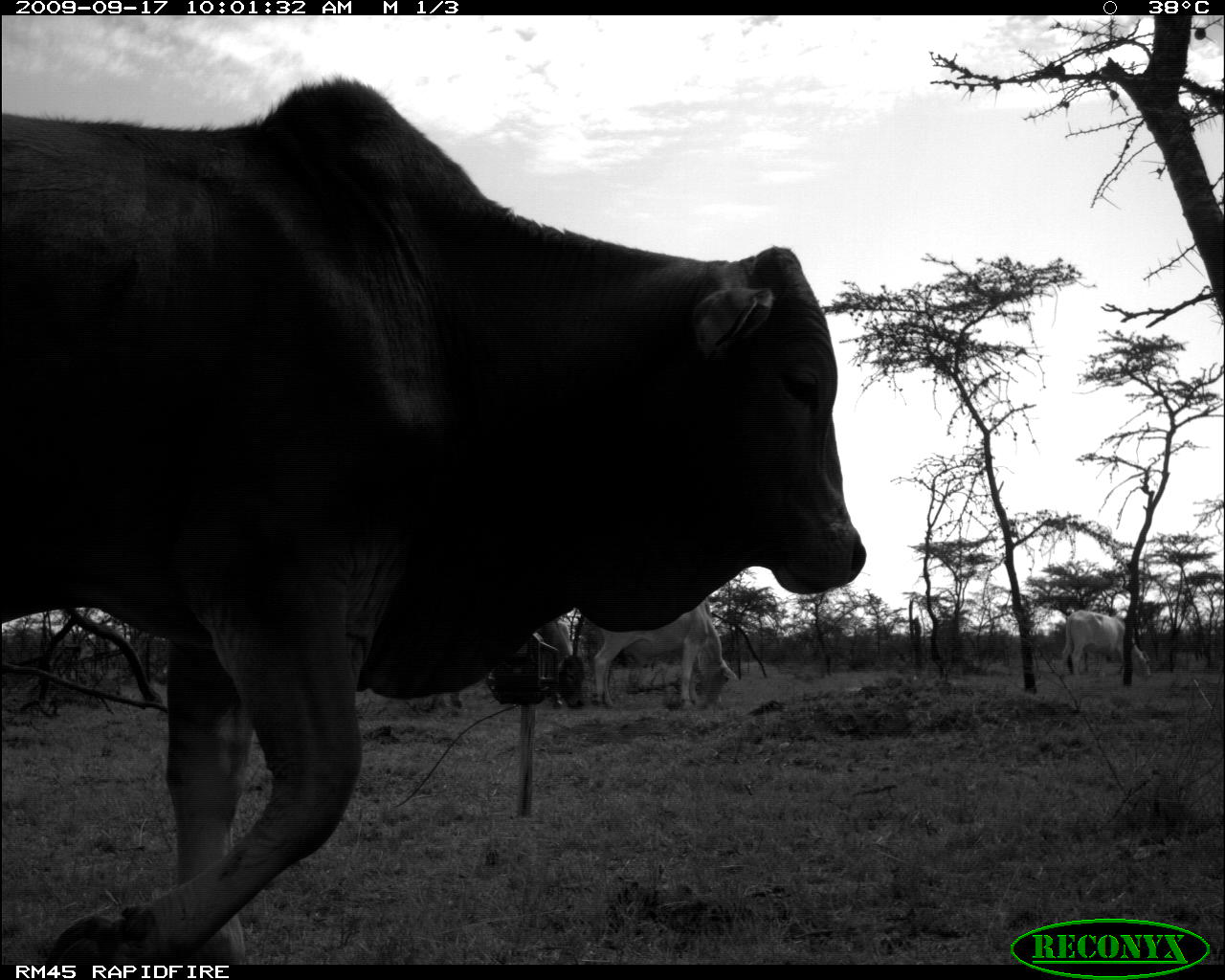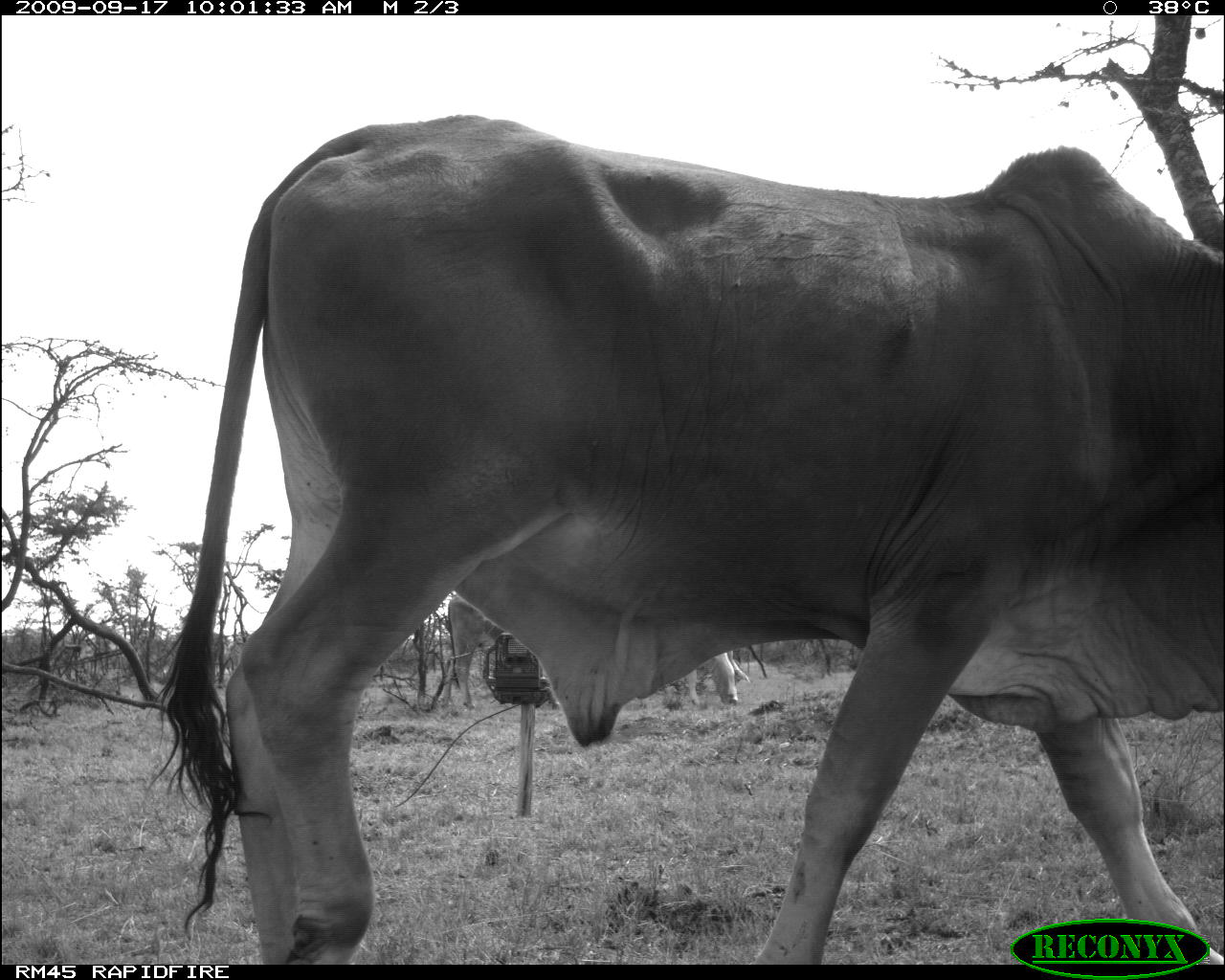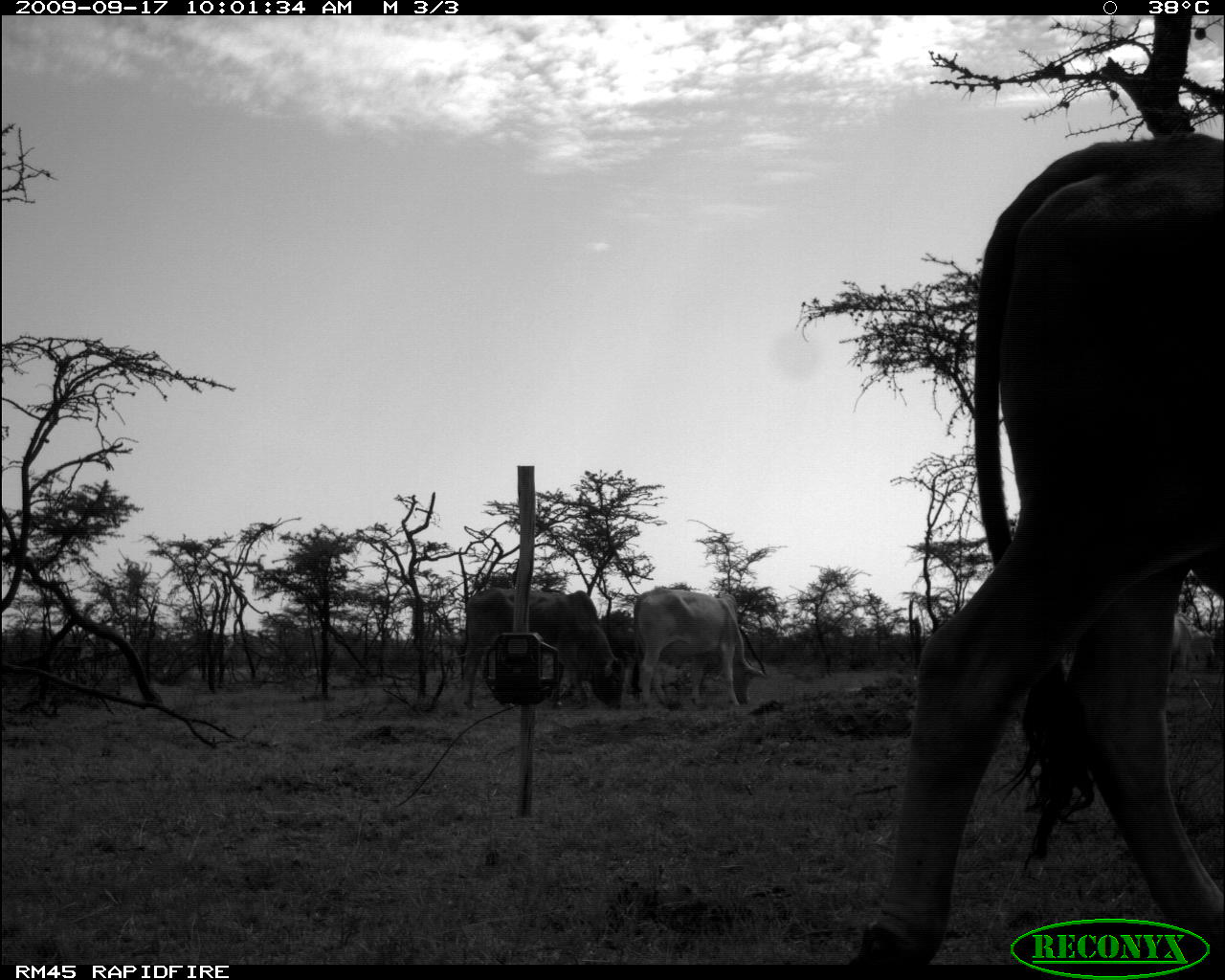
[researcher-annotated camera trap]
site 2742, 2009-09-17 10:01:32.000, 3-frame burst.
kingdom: Animalia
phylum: Chordata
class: Mammalia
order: Artiodactyla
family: Bovidae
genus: Bos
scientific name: Bos taurus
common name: domestic cattle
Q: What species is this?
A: Bos taurus (domestic cattle).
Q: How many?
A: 3.